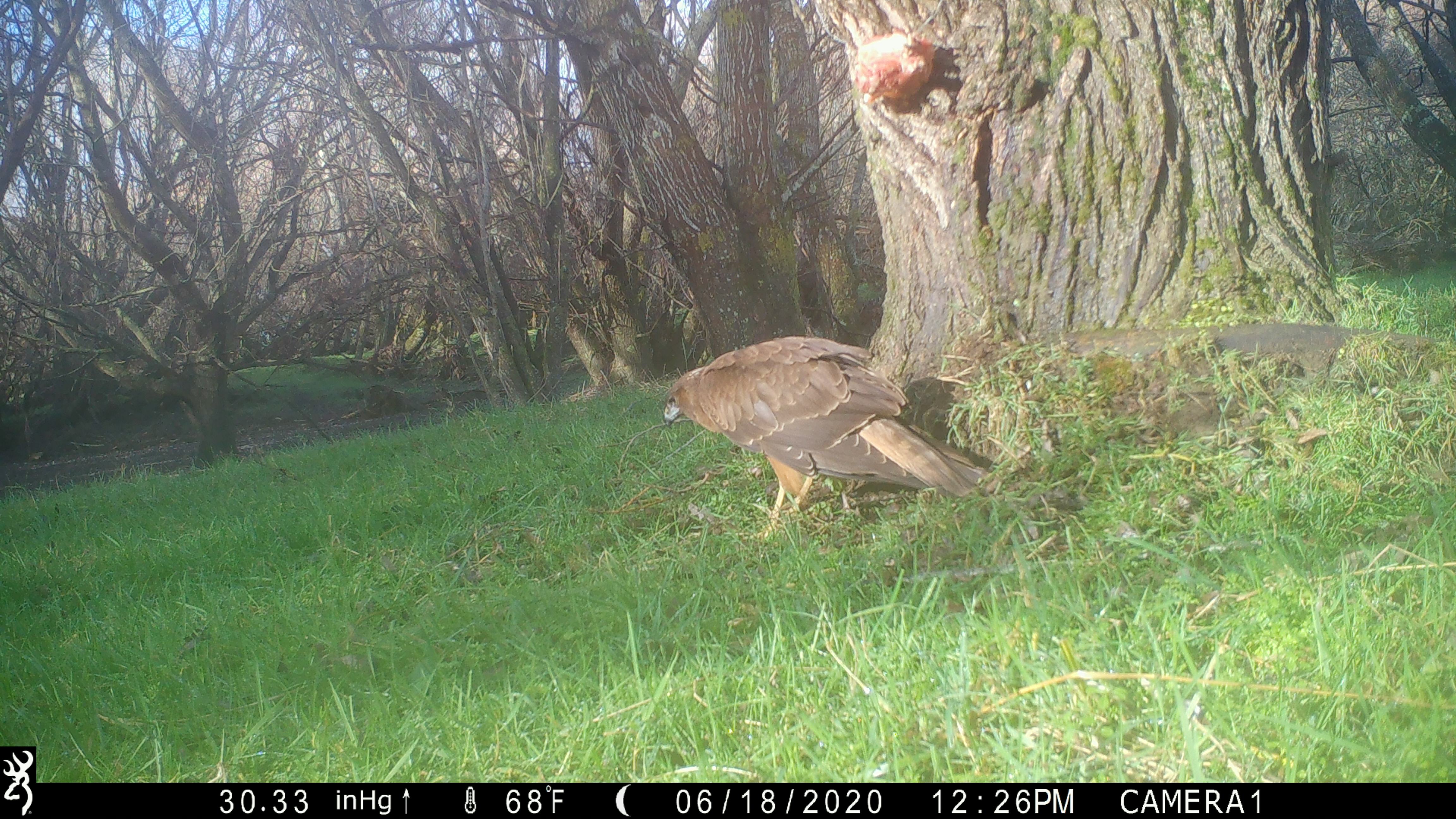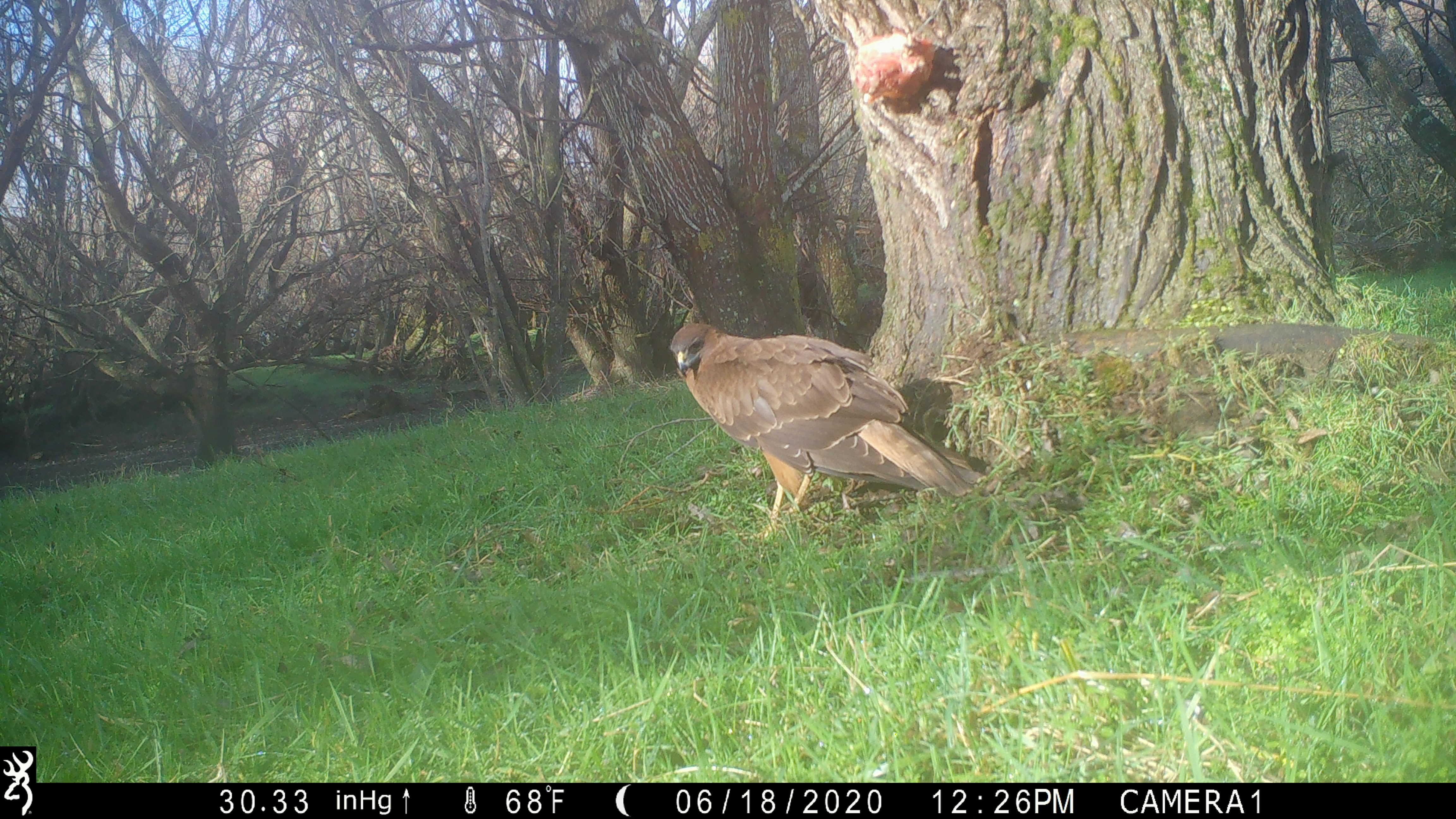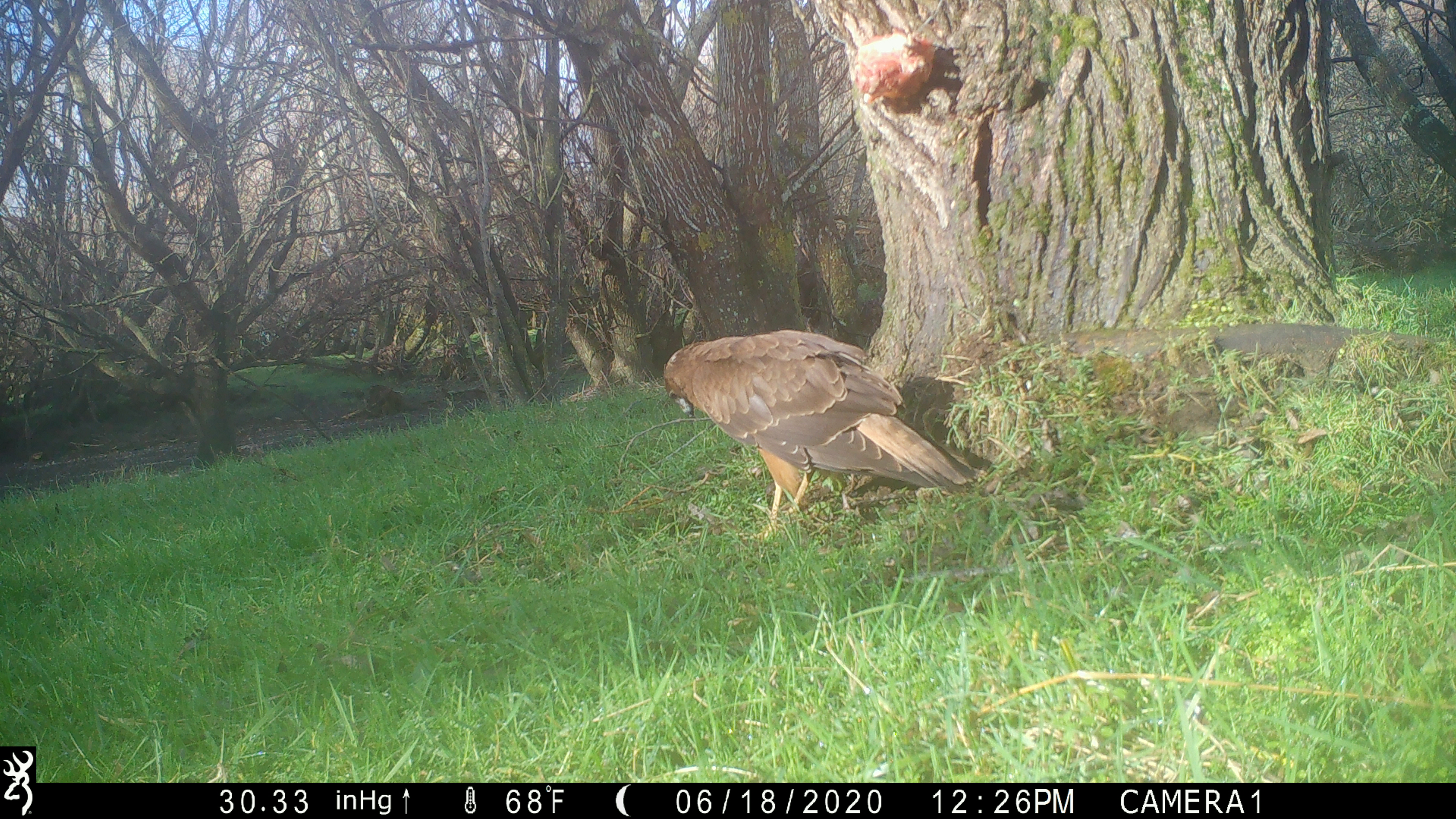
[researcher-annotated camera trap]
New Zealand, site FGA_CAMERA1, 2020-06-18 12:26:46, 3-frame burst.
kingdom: Animalia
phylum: Chordata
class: Aves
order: Accipitriformes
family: Accipitridae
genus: Circus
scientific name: Circus approximans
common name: swamp harrier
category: harrier